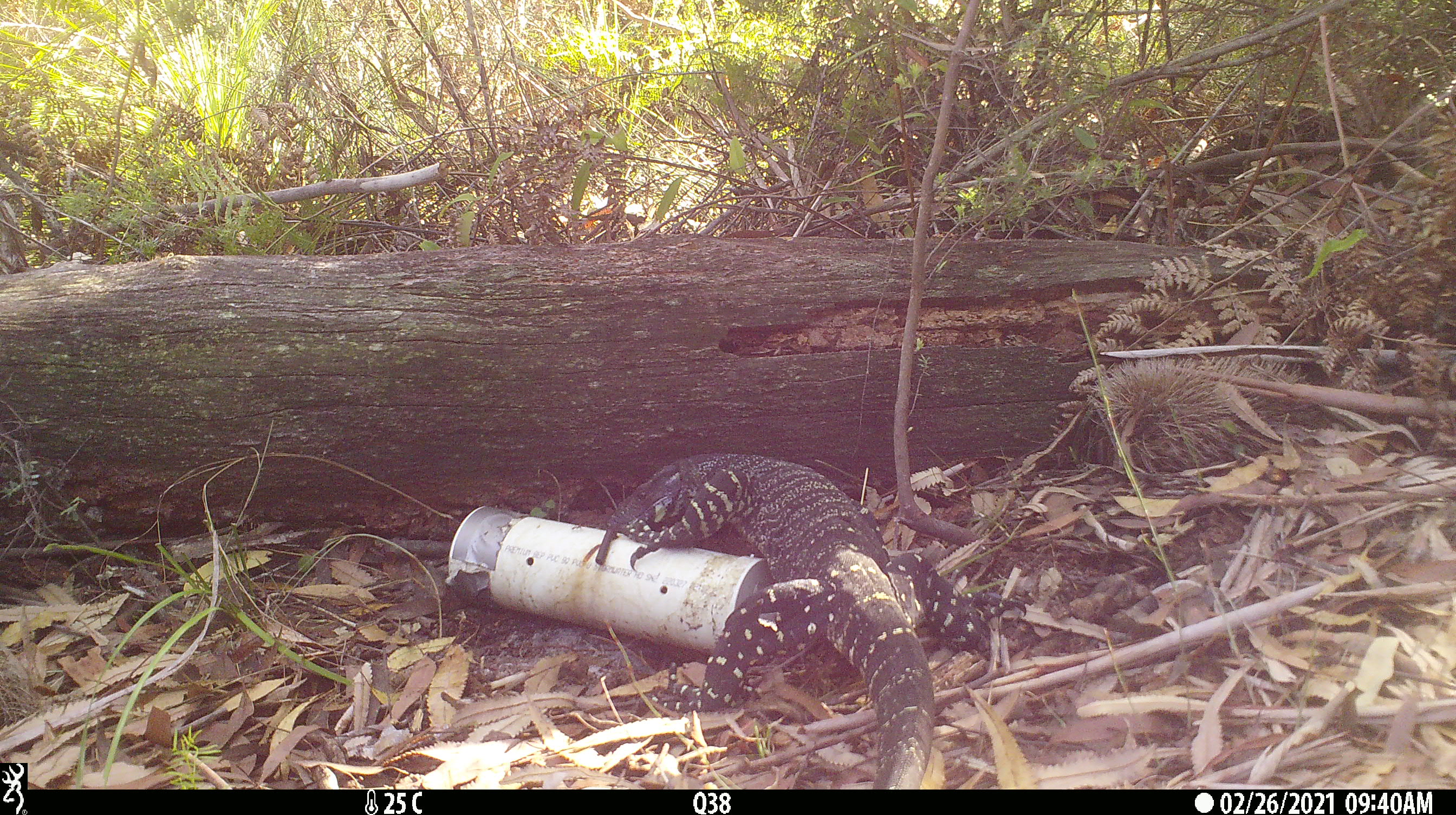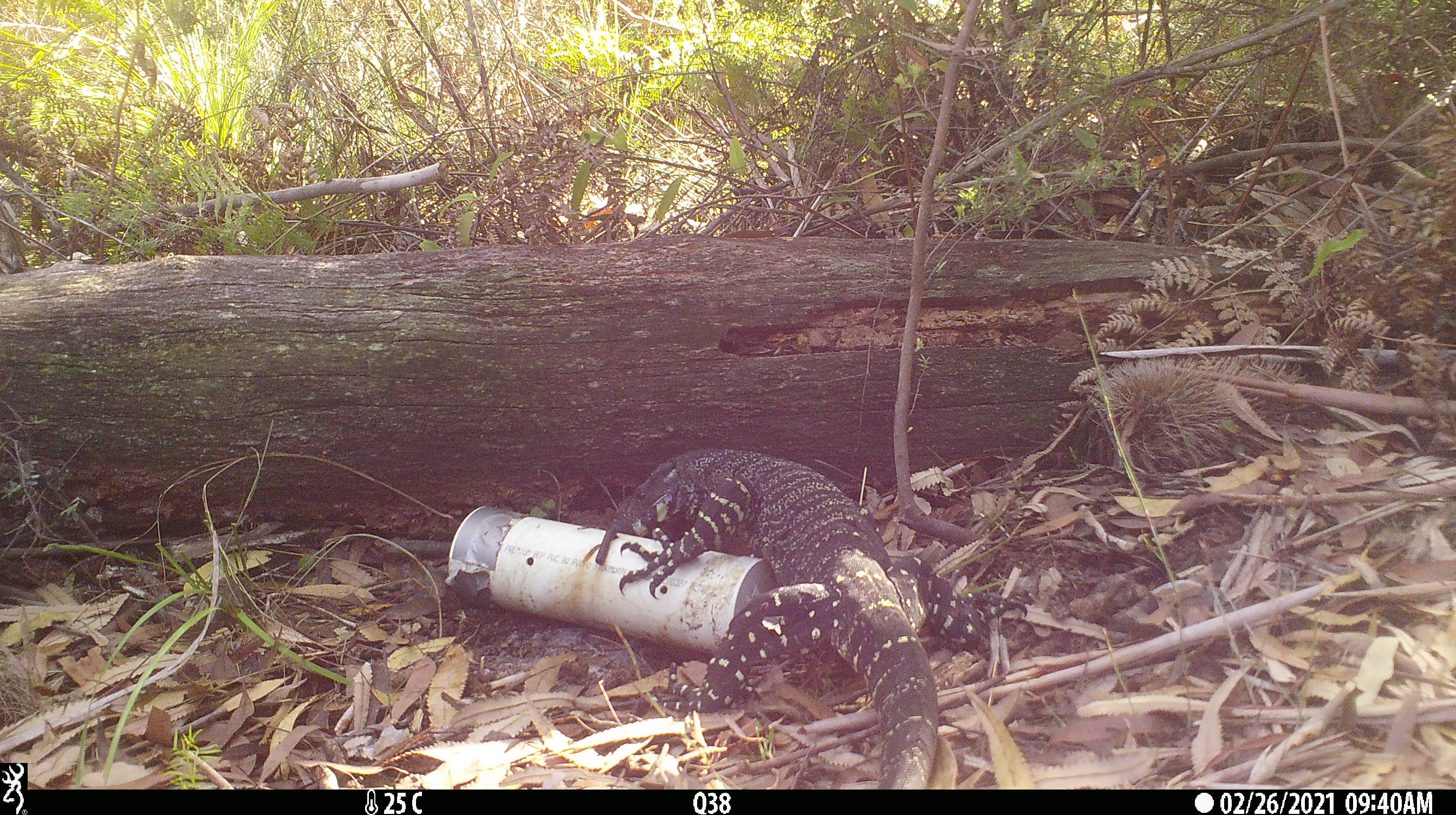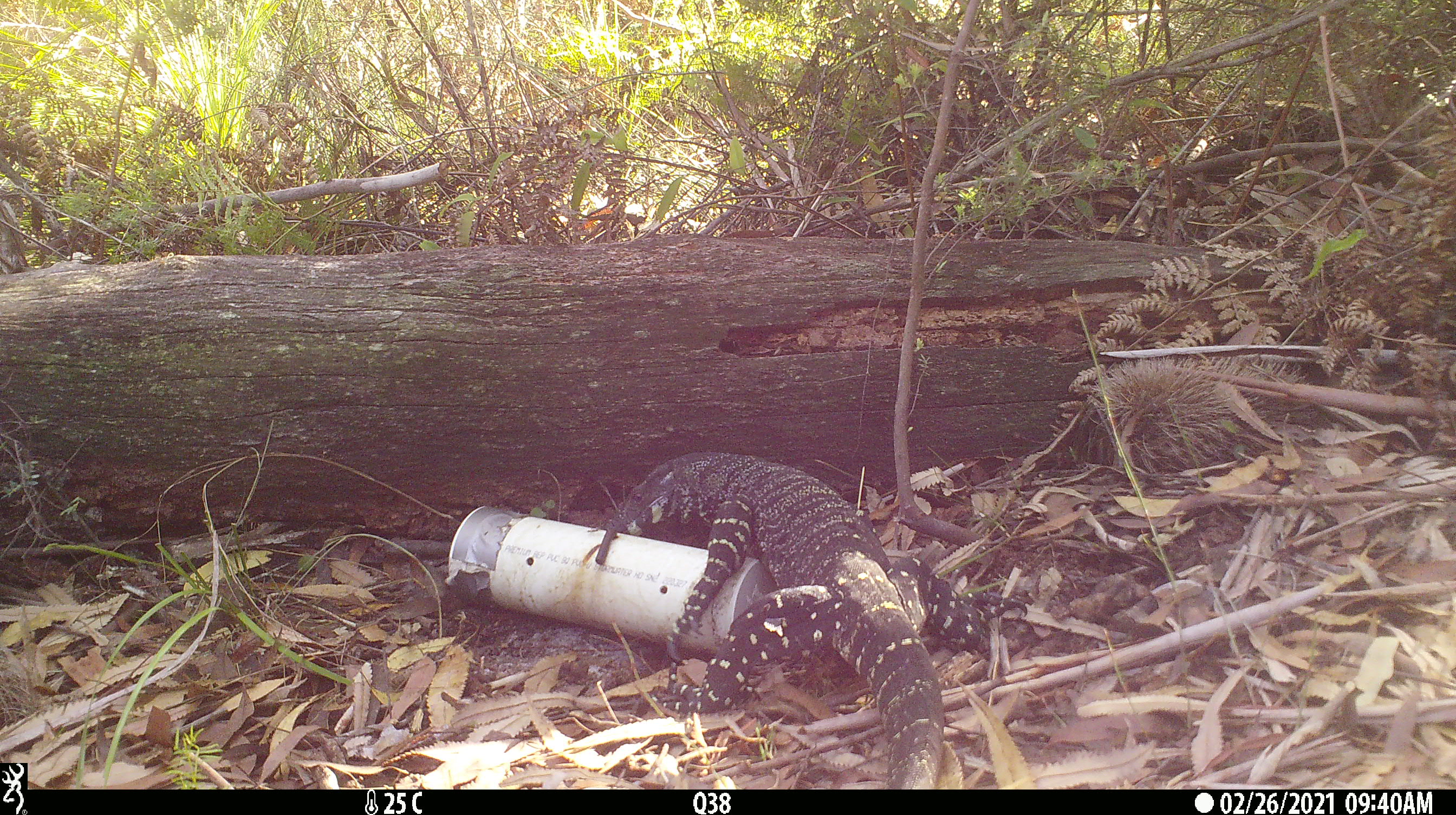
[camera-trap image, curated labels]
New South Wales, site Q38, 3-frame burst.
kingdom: Animalia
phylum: Chordata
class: Reptilia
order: Squamata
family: Varanidae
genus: Varanus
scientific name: Varanus varius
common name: lace monitor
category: goanna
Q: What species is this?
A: Goanna (lace monitor) (Varanus varius).